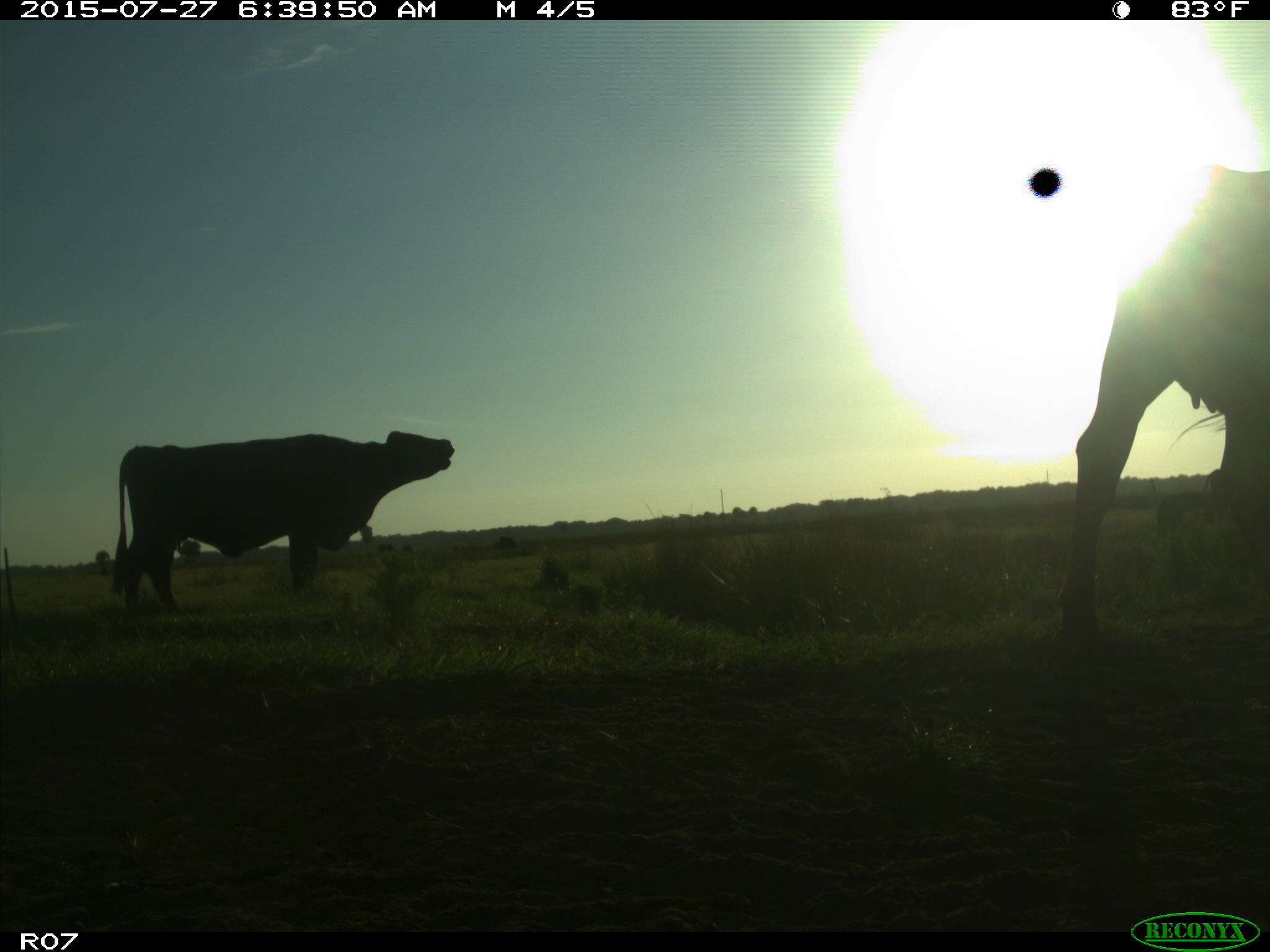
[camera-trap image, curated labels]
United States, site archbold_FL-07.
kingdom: Animalia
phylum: Chordata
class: Mammalia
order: Artiodactyla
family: Bovidae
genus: Bos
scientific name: Bos taurus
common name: domestic cow